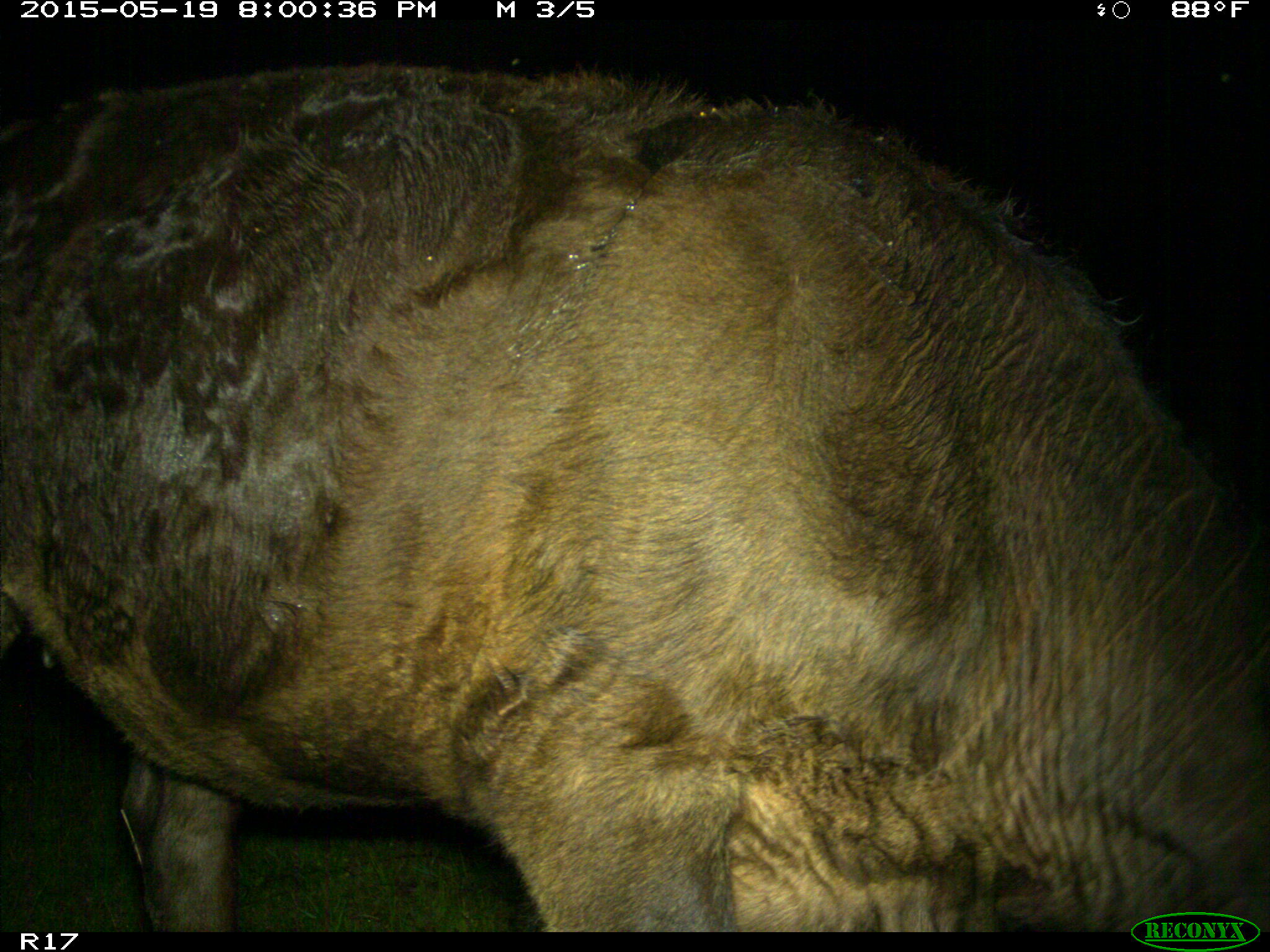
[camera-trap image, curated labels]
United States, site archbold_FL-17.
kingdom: Animalia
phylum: Chordata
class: Mammalia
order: Artiodactyla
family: Bovidae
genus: Bos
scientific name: Bos taurus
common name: domestic cow